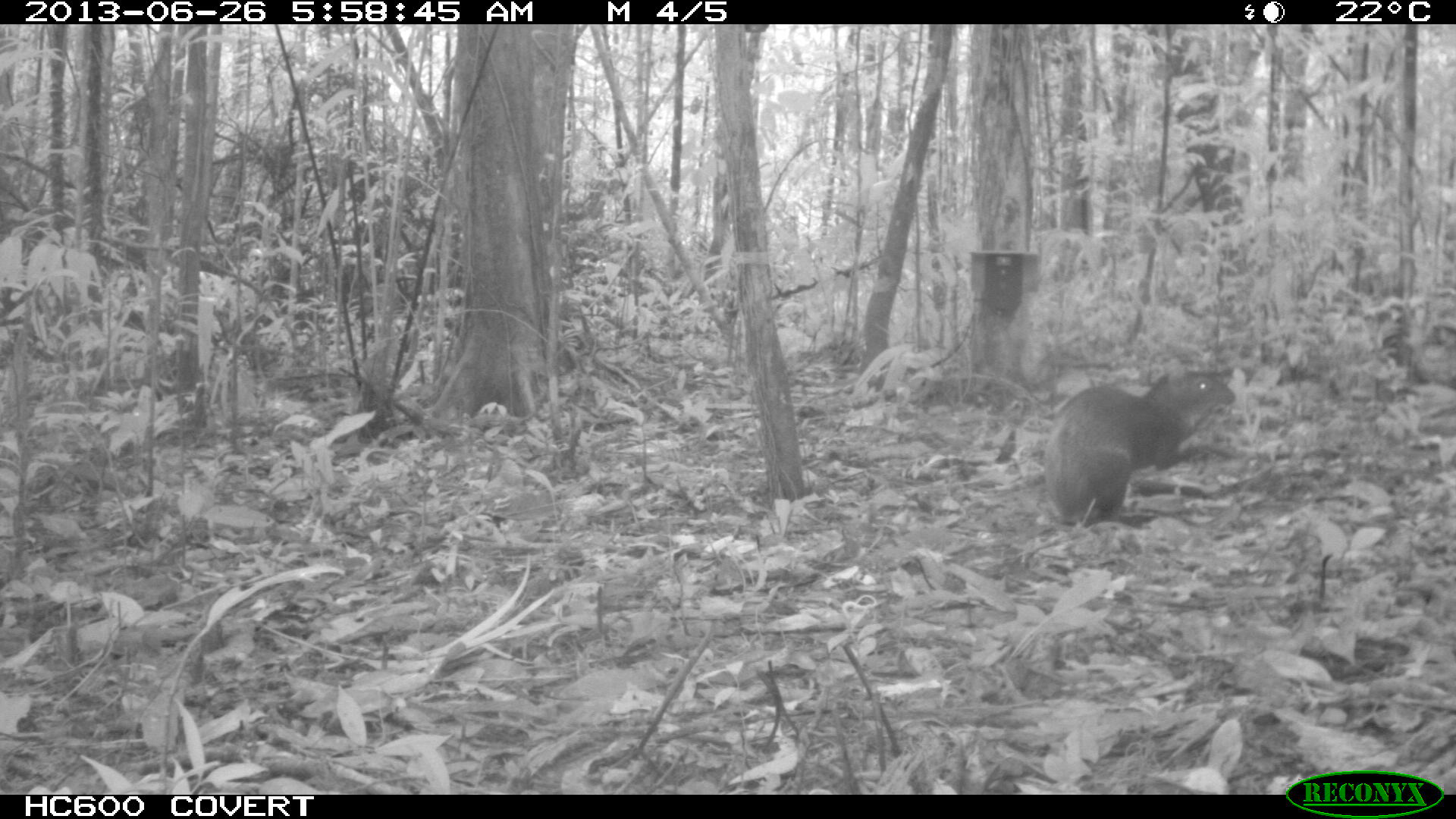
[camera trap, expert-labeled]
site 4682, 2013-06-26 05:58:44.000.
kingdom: Animalia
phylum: Chordata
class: Mammalia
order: Rodentia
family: Dasyproctidae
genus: Dasyprocta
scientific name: Dasyprocta leporina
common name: red-rumped agouti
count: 1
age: adult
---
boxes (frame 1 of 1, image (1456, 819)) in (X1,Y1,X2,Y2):
dasyprocta leporina: (1041,360,1235,524)